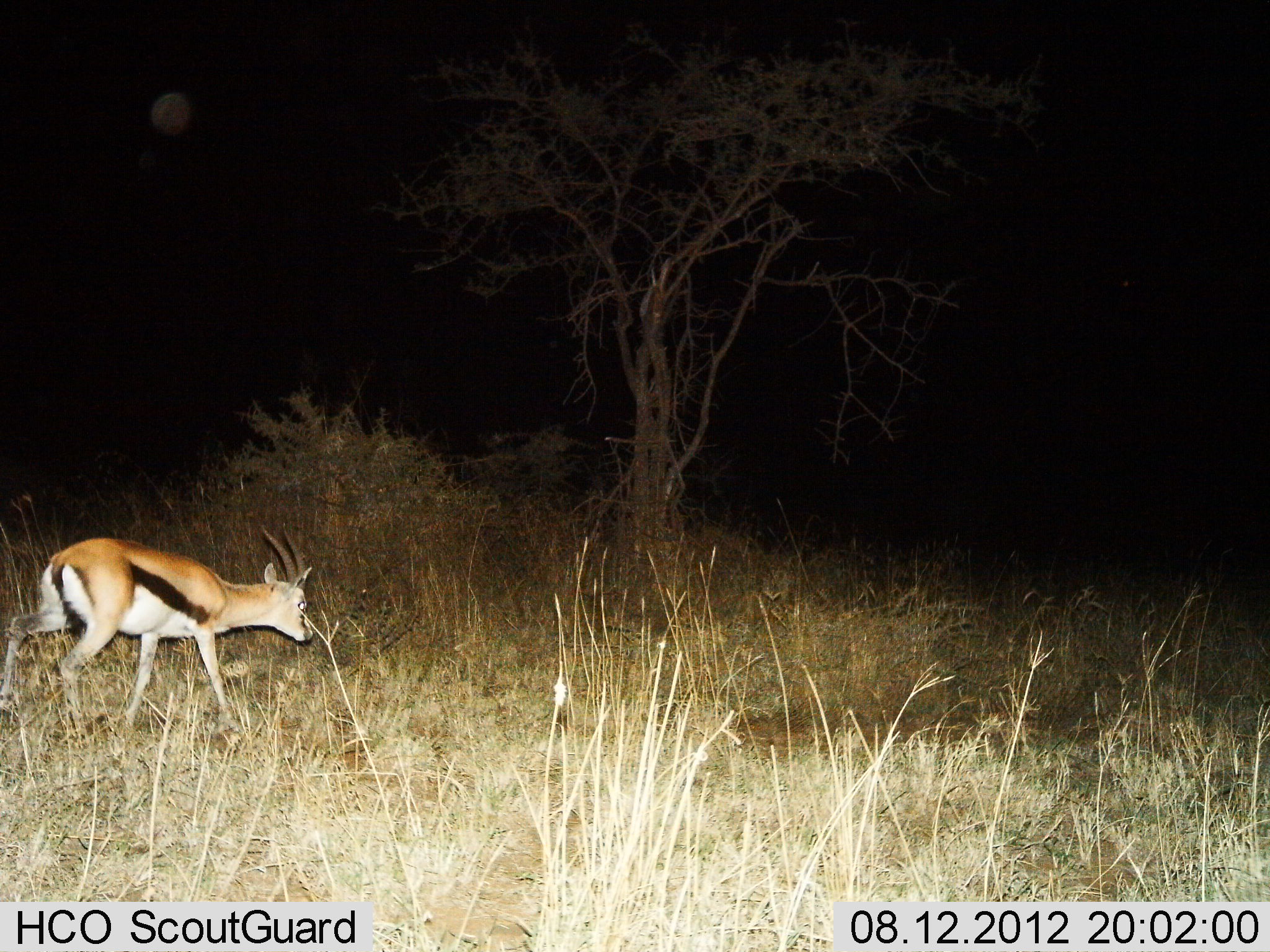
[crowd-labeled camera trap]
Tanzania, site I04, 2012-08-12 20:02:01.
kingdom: Animalia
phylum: Chordata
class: Mammalia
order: Artiodactyla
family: Bovidae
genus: Eudorcas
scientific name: Eudorcas thomsonii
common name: thomson's gazelle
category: gazellethomsons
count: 1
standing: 30%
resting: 0%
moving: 60%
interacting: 0%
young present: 0%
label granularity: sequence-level